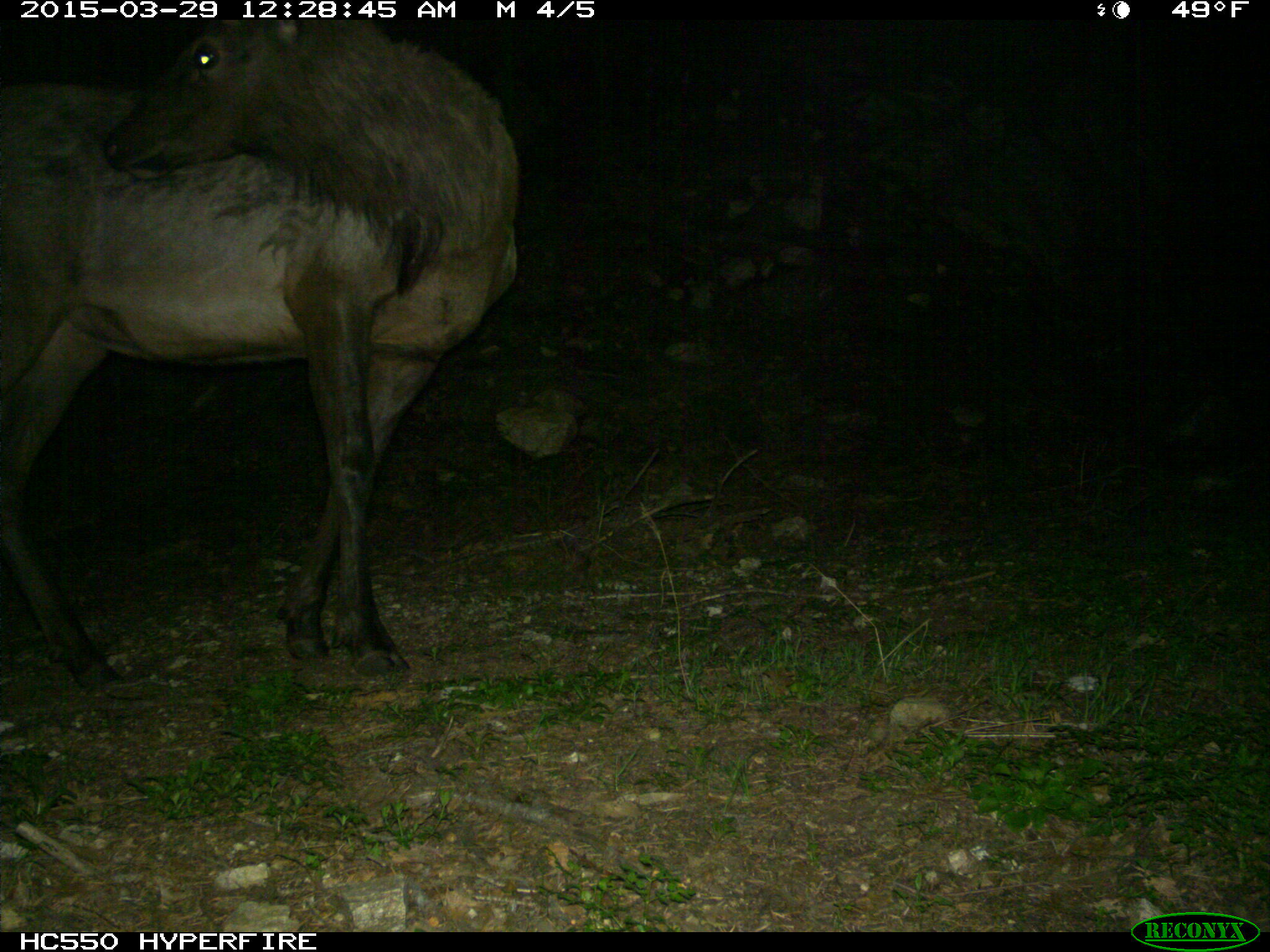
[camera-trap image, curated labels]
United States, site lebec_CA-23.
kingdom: Animalia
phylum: Chordata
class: Mammalia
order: Artiodactyla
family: Cervidae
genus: Cervus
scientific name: Cervus canadensis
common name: elk